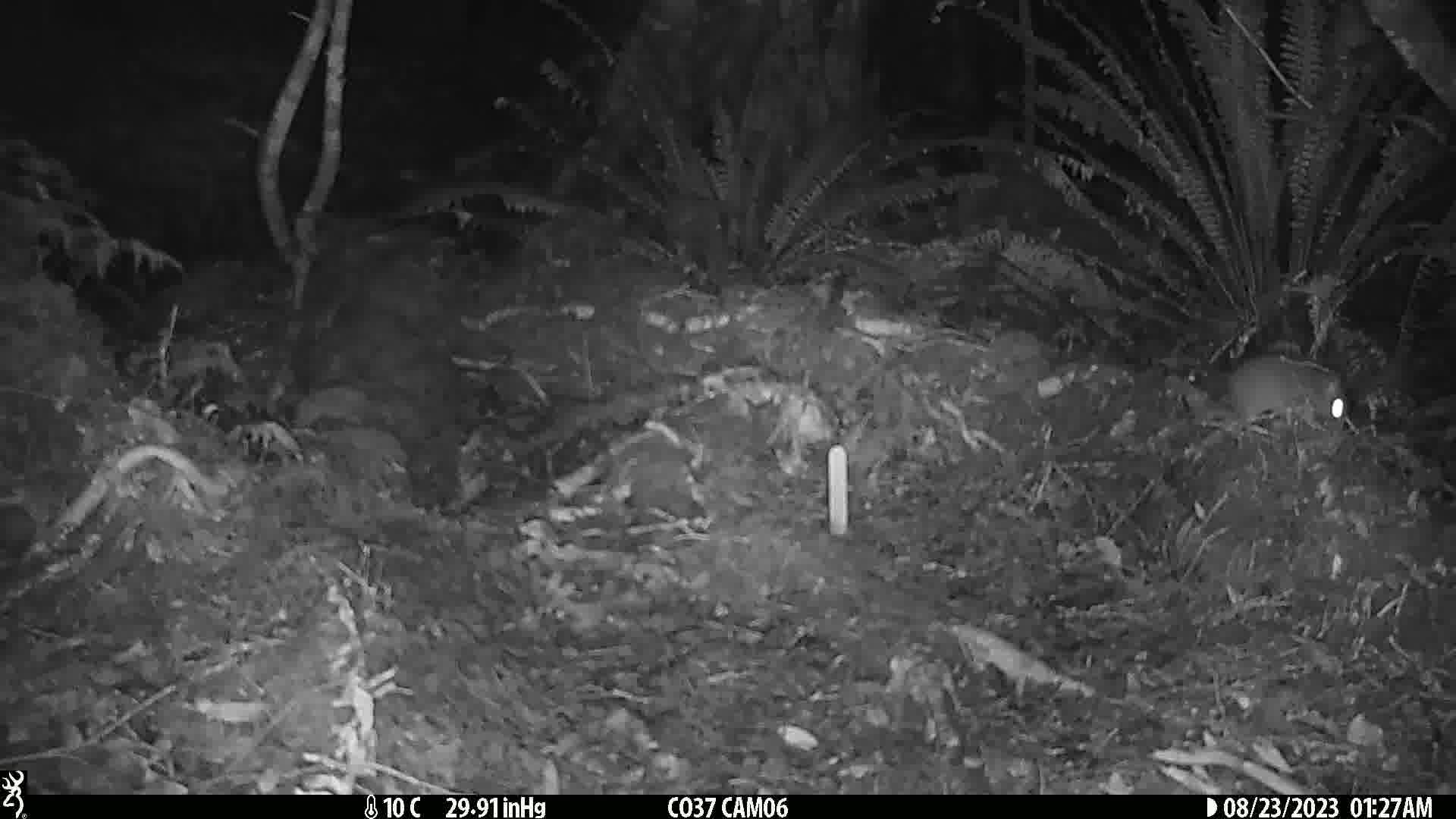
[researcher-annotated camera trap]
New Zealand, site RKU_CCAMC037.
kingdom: Animalia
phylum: Chordata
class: Mammalia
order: Rodentia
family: Muridae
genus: Rattus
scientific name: Rattus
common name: rat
Rat (Rattus).